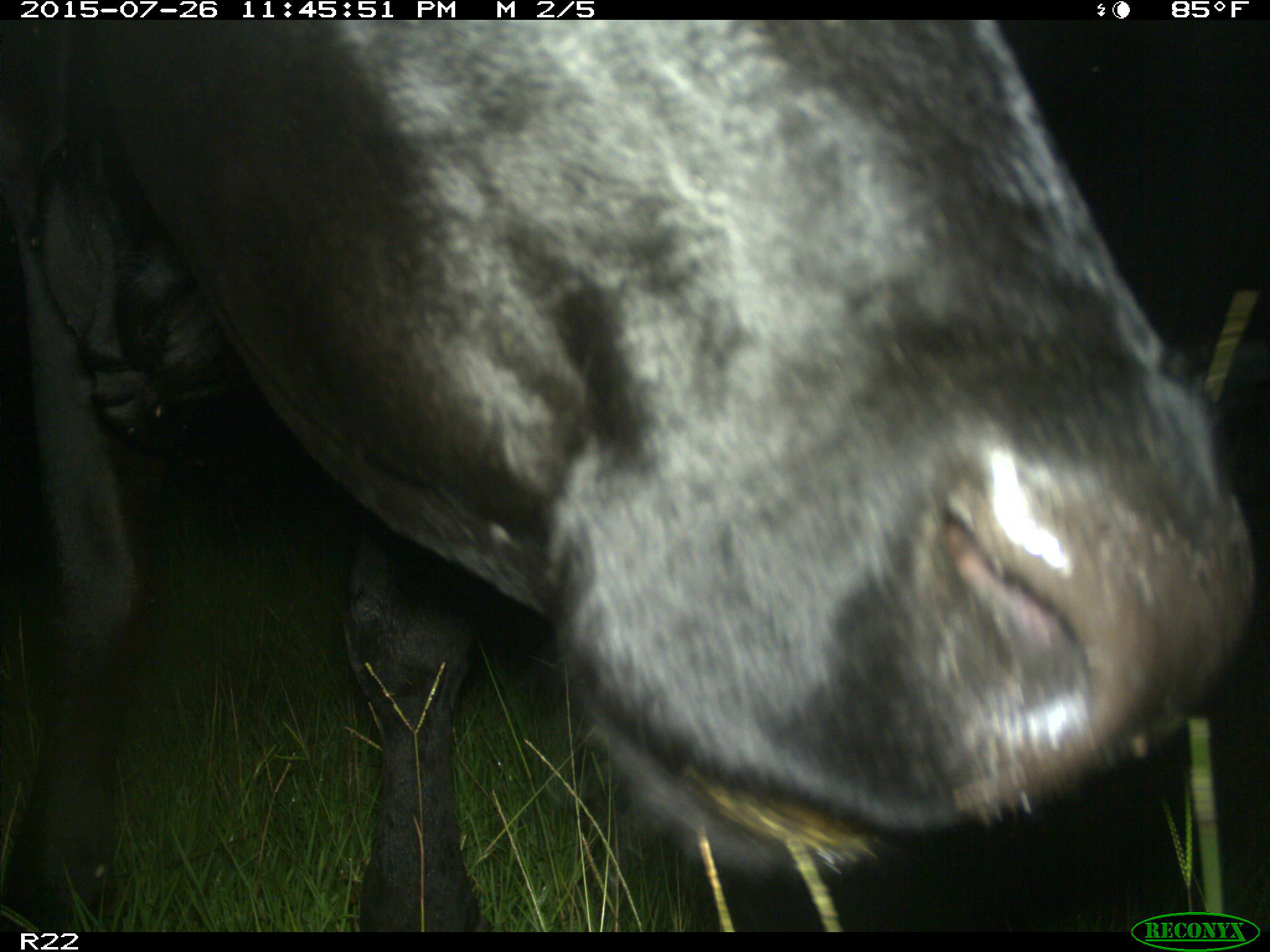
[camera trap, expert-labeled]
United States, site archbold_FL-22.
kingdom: Animalia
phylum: Chordata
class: Mammalia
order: Artiodactyla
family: Bovidae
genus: Bos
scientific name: Bos taurus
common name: domestic cow